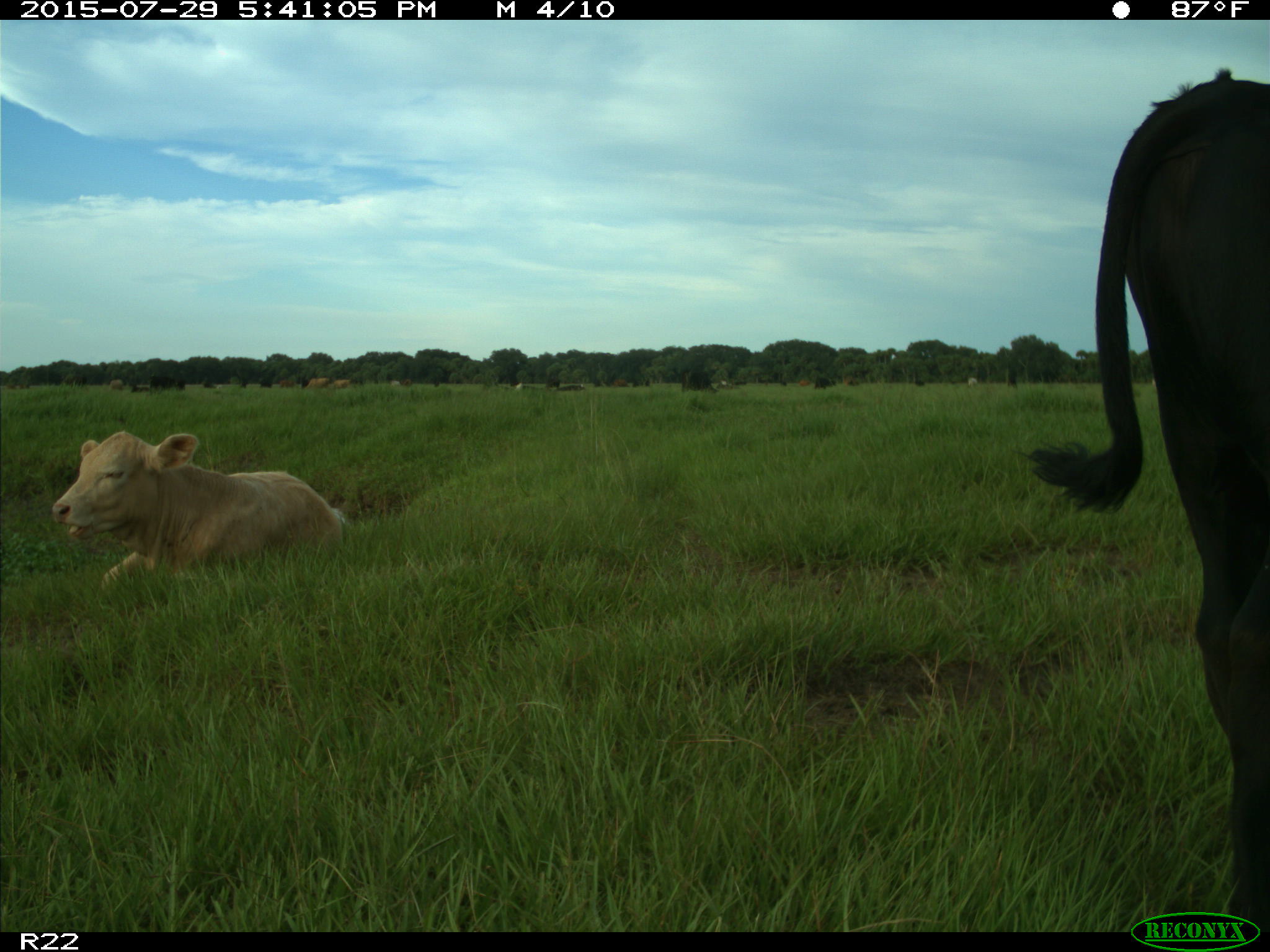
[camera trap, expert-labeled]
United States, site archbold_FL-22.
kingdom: Animalia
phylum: Chordata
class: Mammalia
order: Artiodactyla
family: Bovidae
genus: Bos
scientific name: Bos taurus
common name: domestic cow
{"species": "Bos taurus (domestic cow)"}